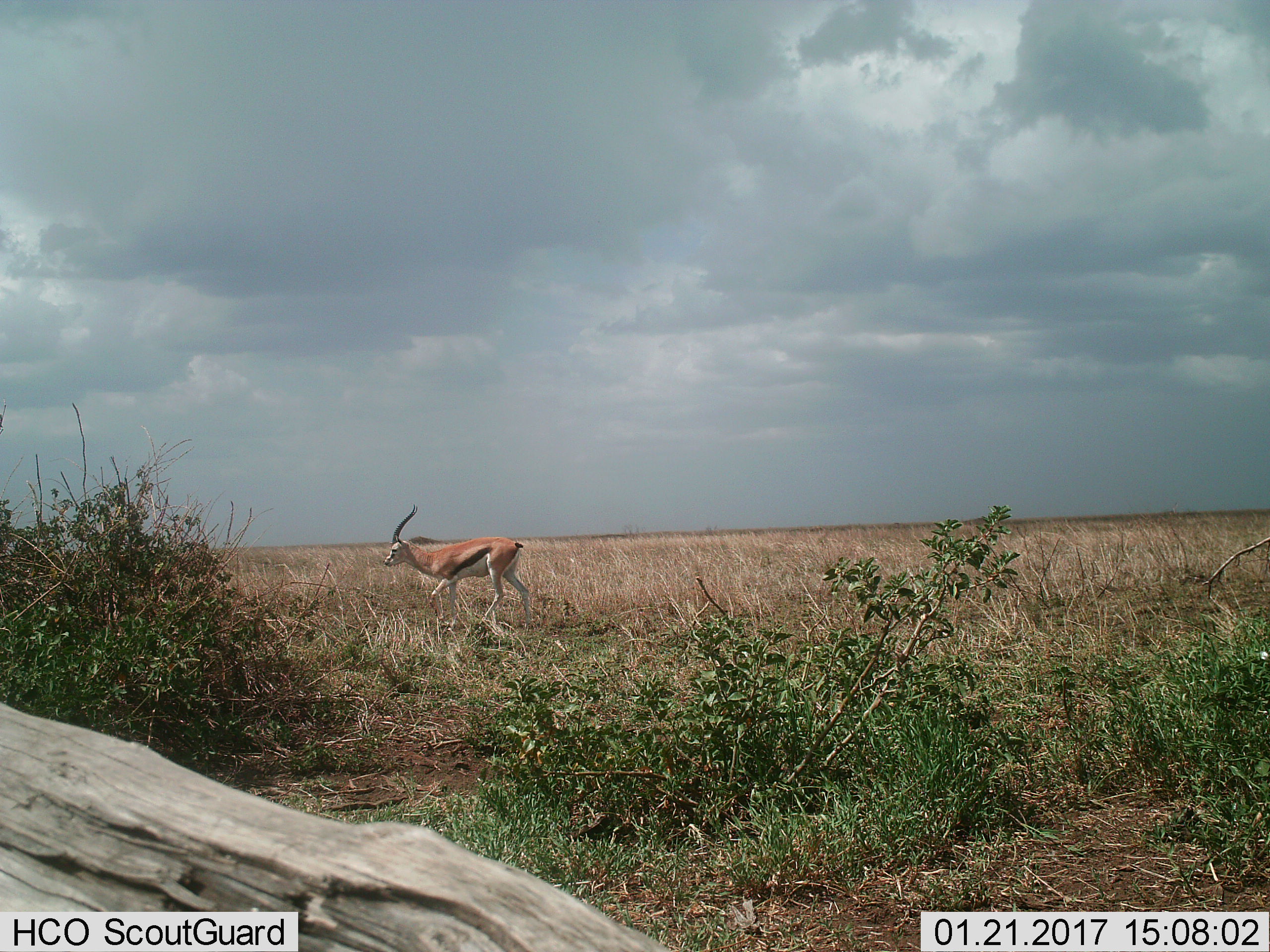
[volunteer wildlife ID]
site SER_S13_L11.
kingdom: Animalia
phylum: Chordata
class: Mammalia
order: Artiodactyla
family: Bovidae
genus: Eudorcas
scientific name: Eudorcas thomsonii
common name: thomson's gazelle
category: gazellethomsons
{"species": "gazellethomsons (thomson's gazelle) (Eudorcas thomsonii)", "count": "1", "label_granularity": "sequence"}